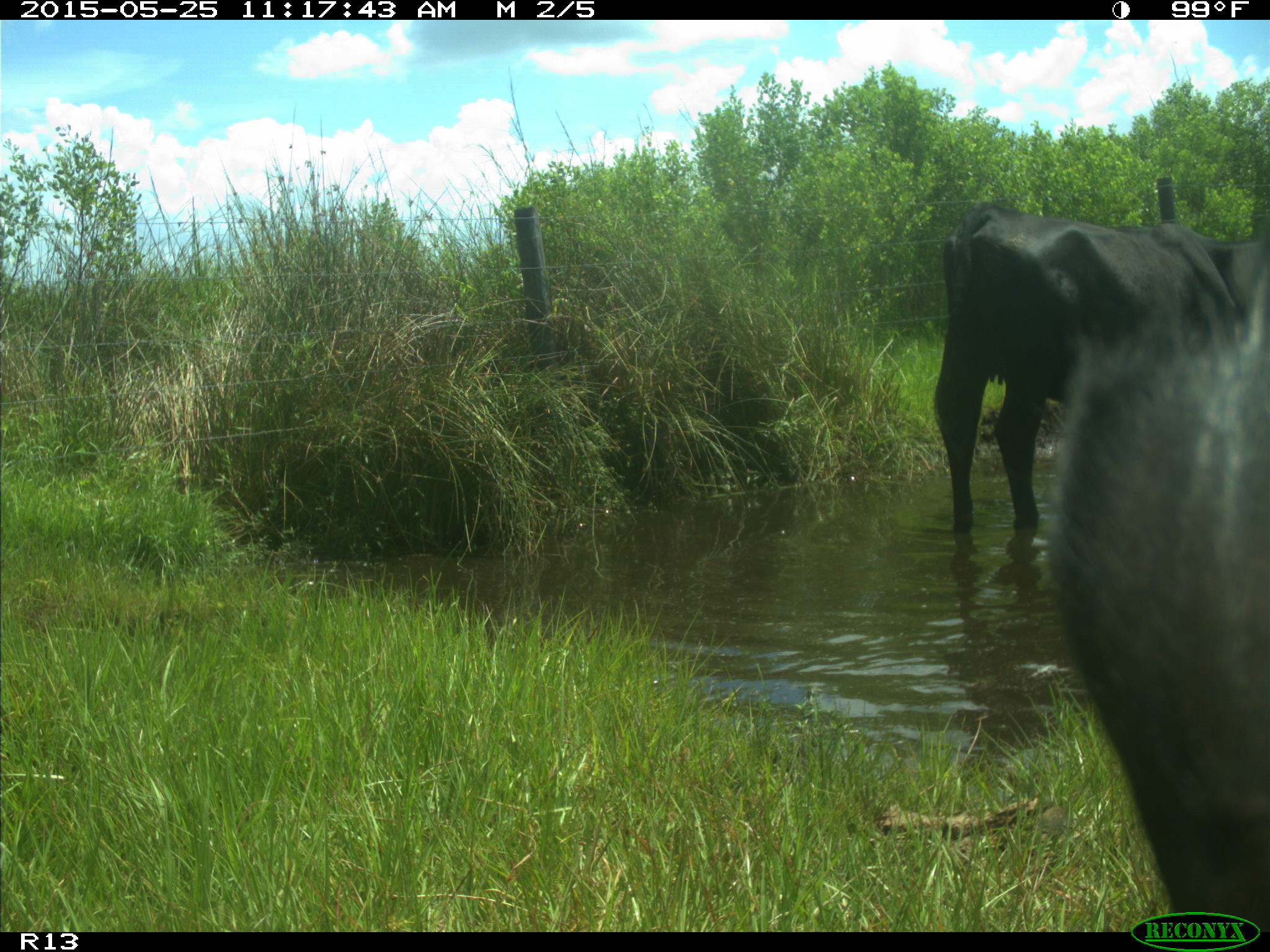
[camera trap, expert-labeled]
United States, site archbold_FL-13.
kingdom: Animalia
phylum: Chordata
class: Mammalia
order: Artiodactyla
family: Bovidae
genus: Bos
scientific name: Bos taurus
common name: domestic cow